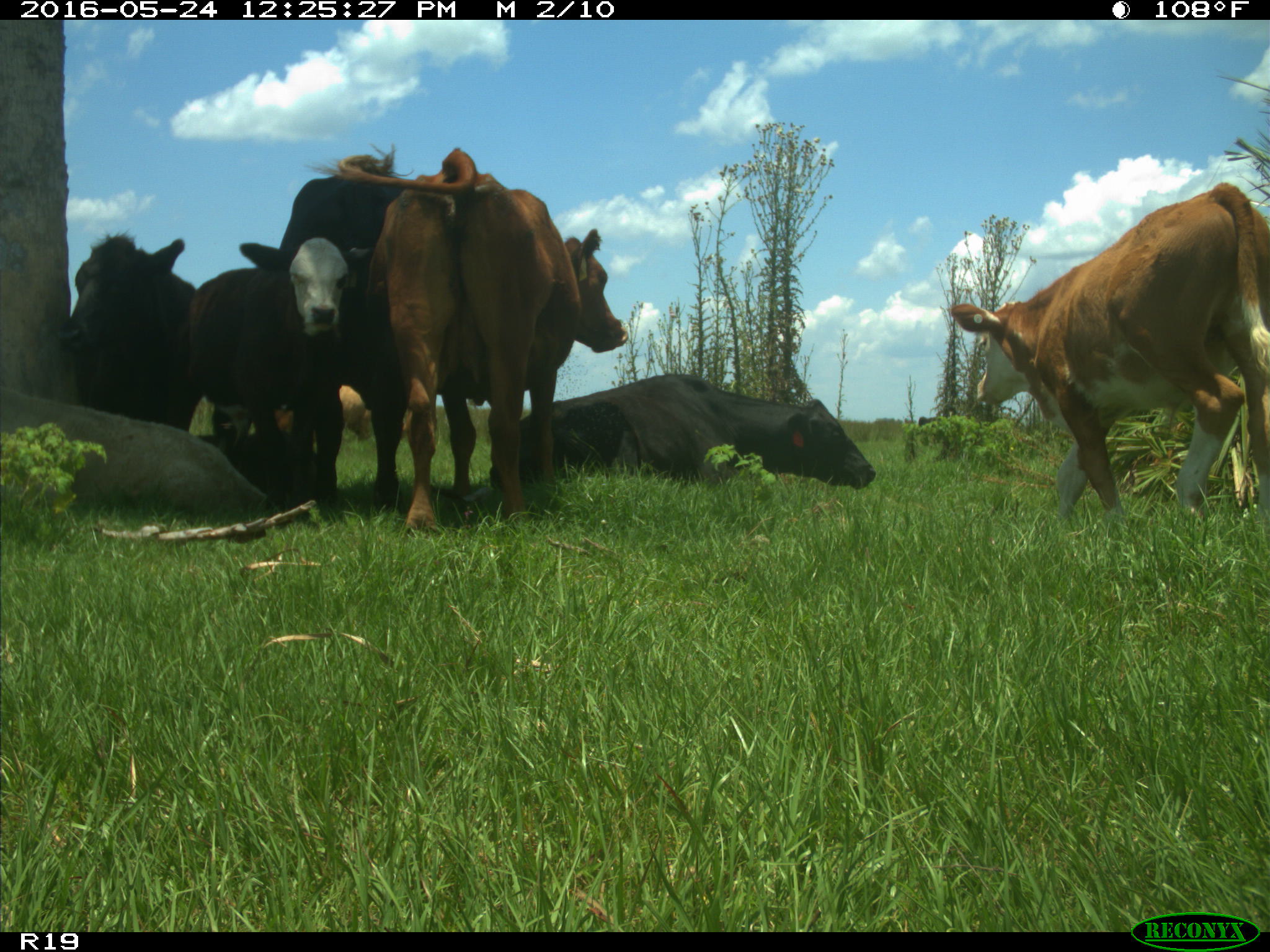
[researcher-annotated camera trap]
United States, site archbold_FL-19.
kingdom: Animalia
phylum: Chordata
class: Mammalia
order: Artiodactyla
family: Bovidae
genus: Bos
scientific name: Bos taurus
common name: domestic cow